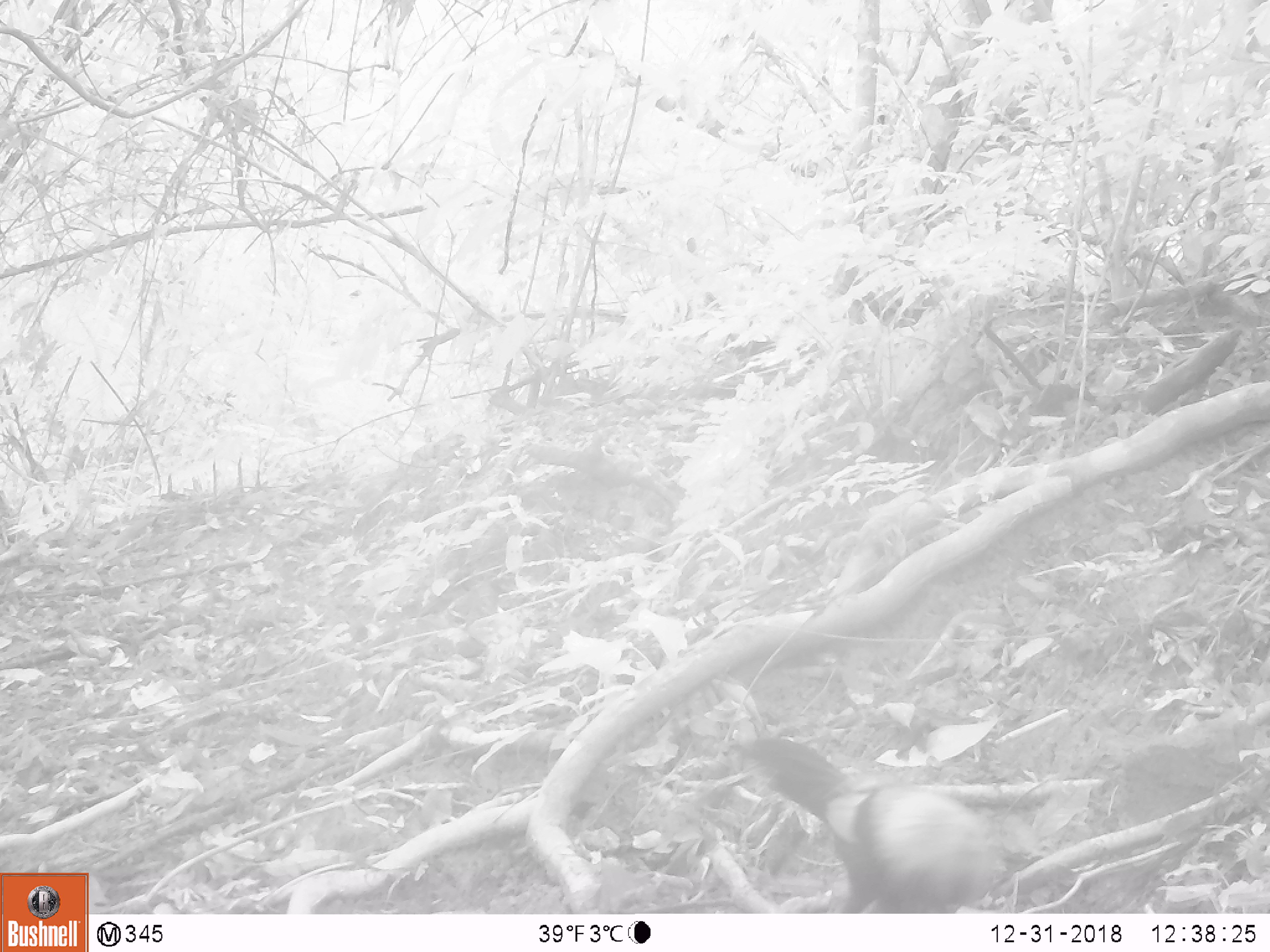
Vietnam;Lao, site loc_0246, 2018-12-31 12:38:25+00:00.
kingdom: Animalia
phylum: Chordata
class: Aves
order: Galliformes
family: Phasianidae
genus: Gallus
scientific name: Gallus gallus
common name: red junglefowl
Red junglefowl (Gallus gallus). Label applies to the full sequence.